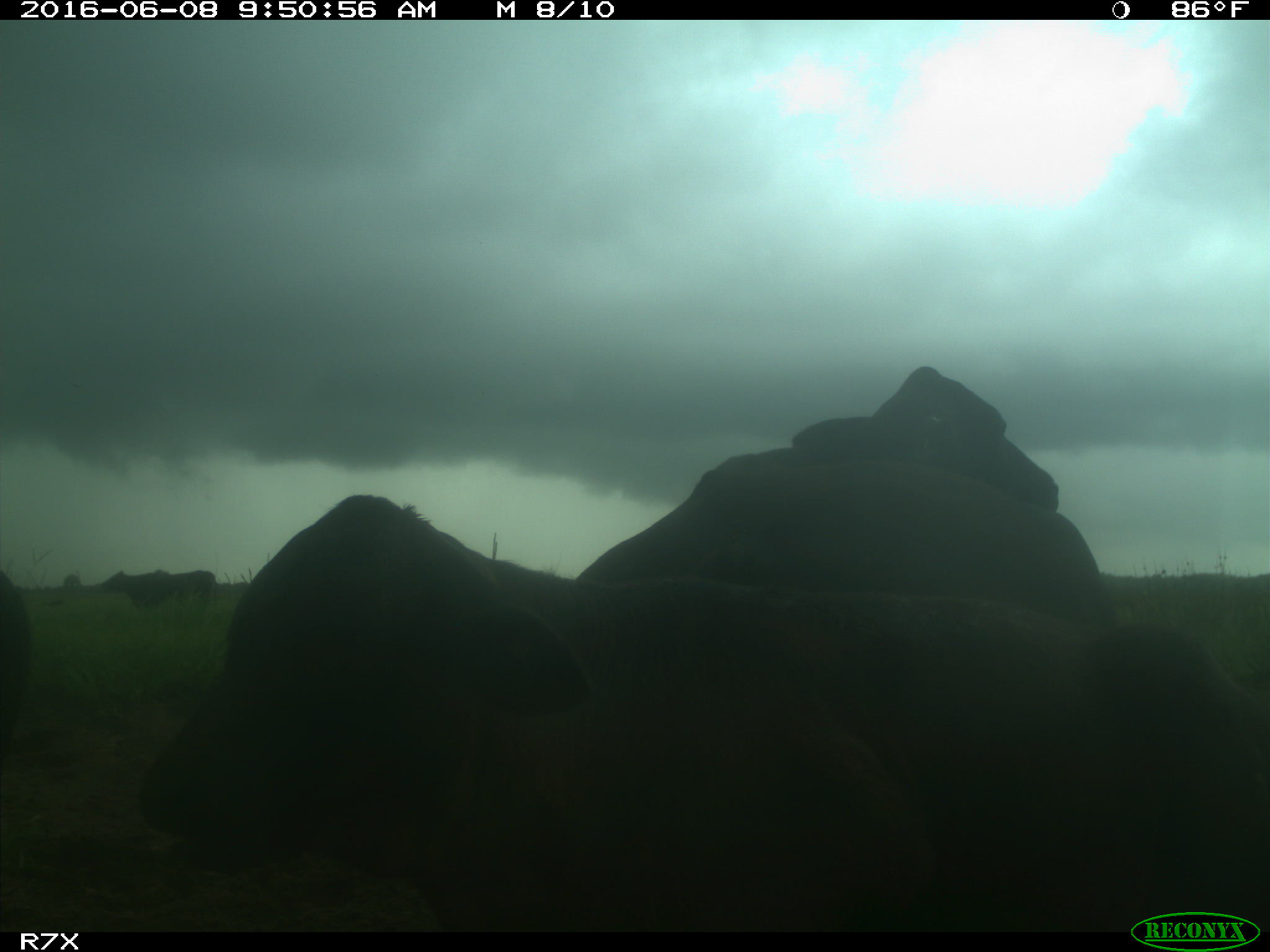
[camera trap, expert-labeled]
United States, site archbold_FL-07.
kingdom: Animalia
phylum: Chordata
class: Mammalia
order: Artiodactyla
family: Bovidae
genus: Bos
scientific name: Bos taurus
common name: domestic cow